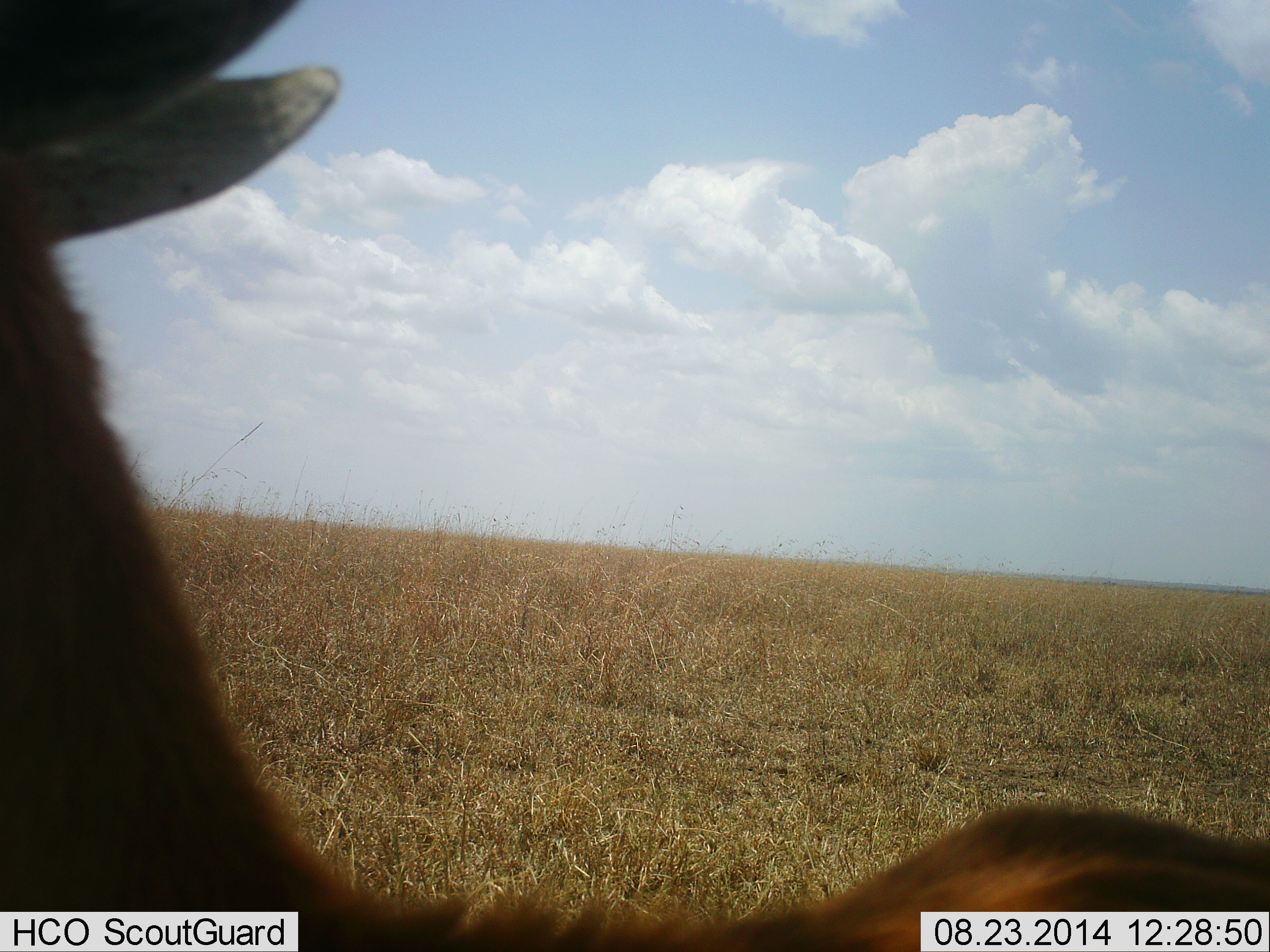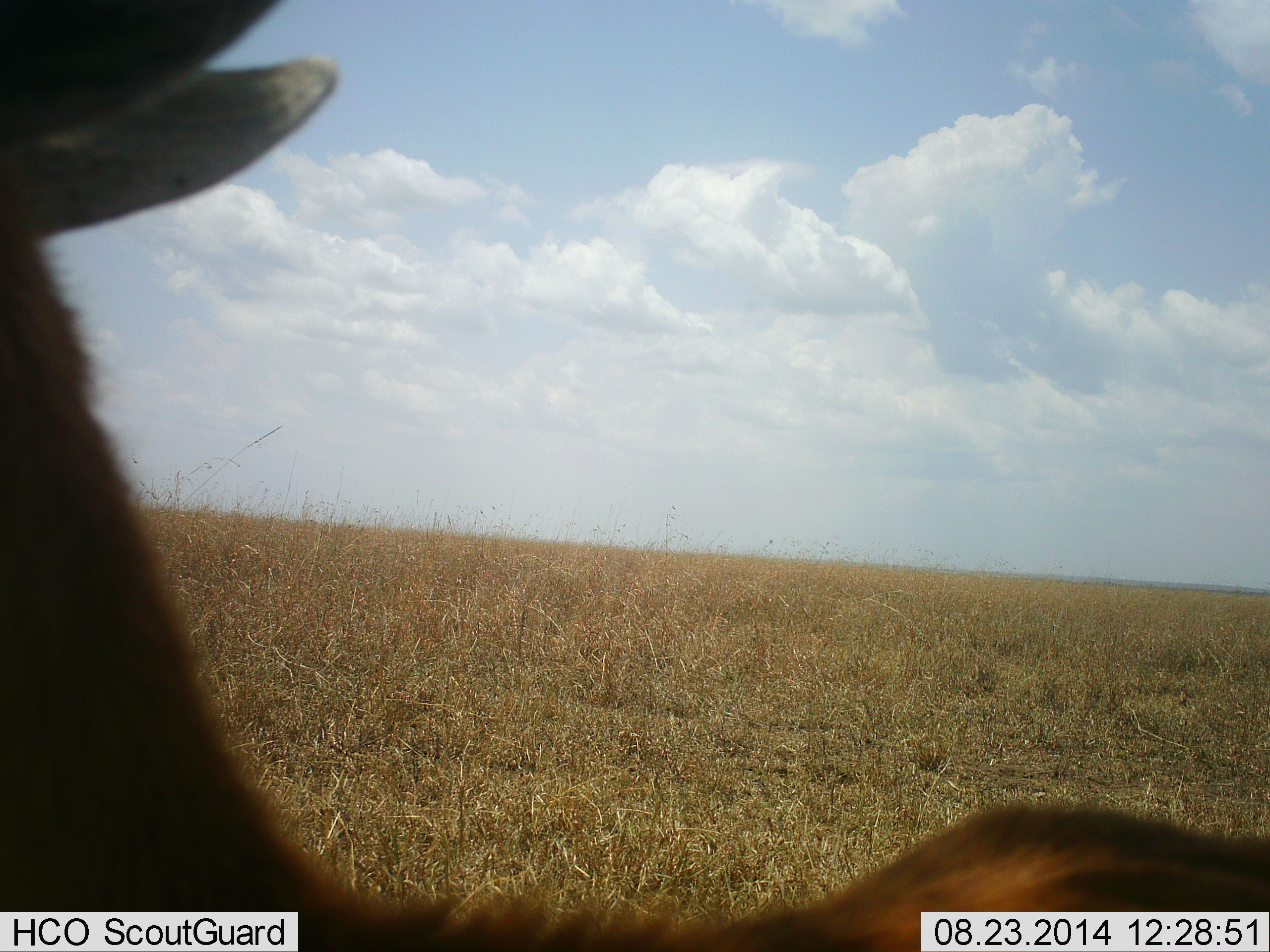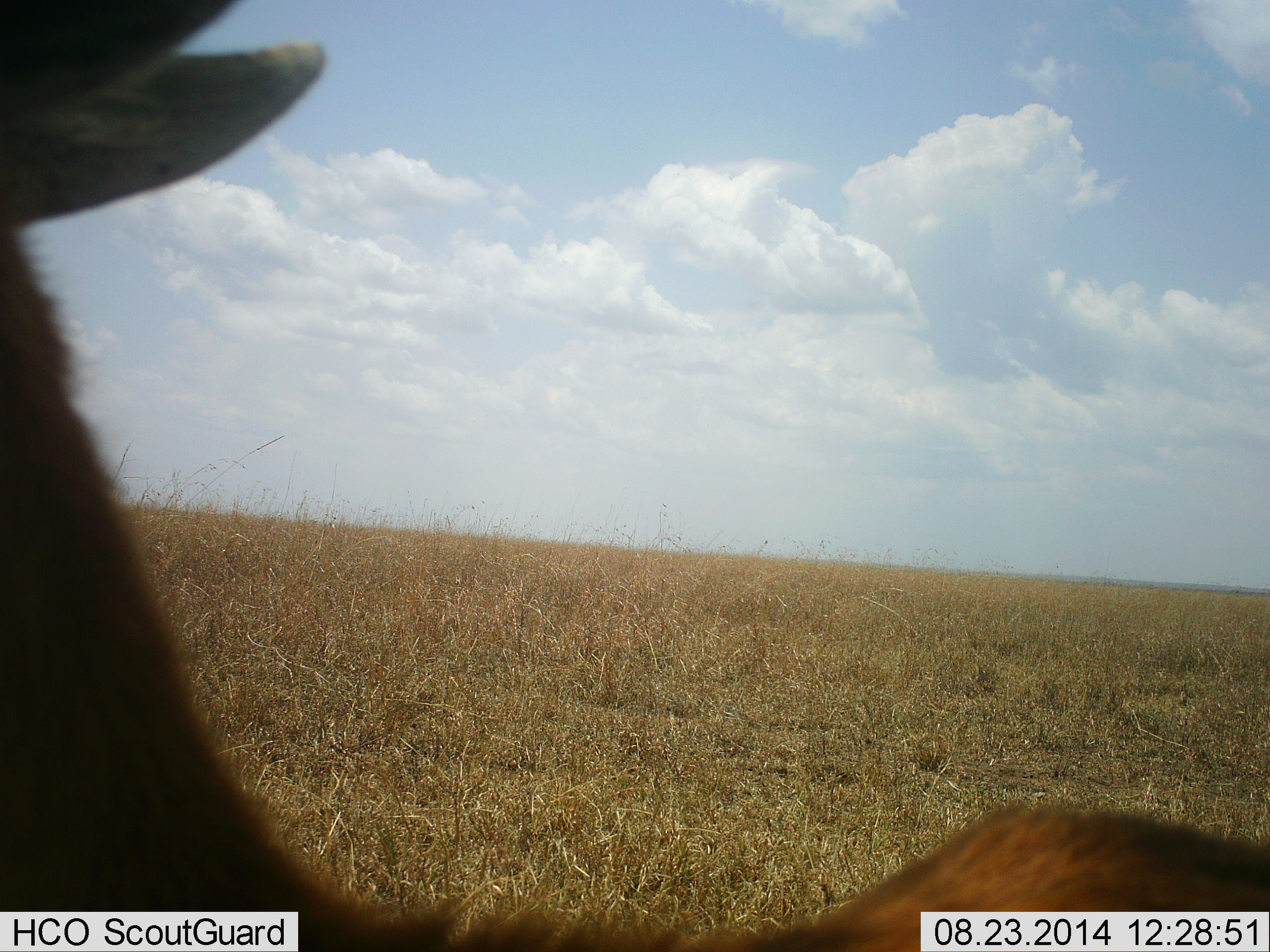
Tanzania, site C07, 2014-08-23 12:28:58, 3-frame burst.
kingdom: Animalia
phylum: Chordata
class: Mammalia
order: Artiodactyla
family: Bovidae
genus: Eudorcas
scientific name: Eudorcas thomsonii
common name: thomson's gazelle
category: gazellethomsons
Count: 1.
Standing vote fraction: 89%.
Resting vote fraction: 11%.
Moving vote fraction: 11%.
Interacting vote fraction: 0%.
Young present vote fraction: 0%.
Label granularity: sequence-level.